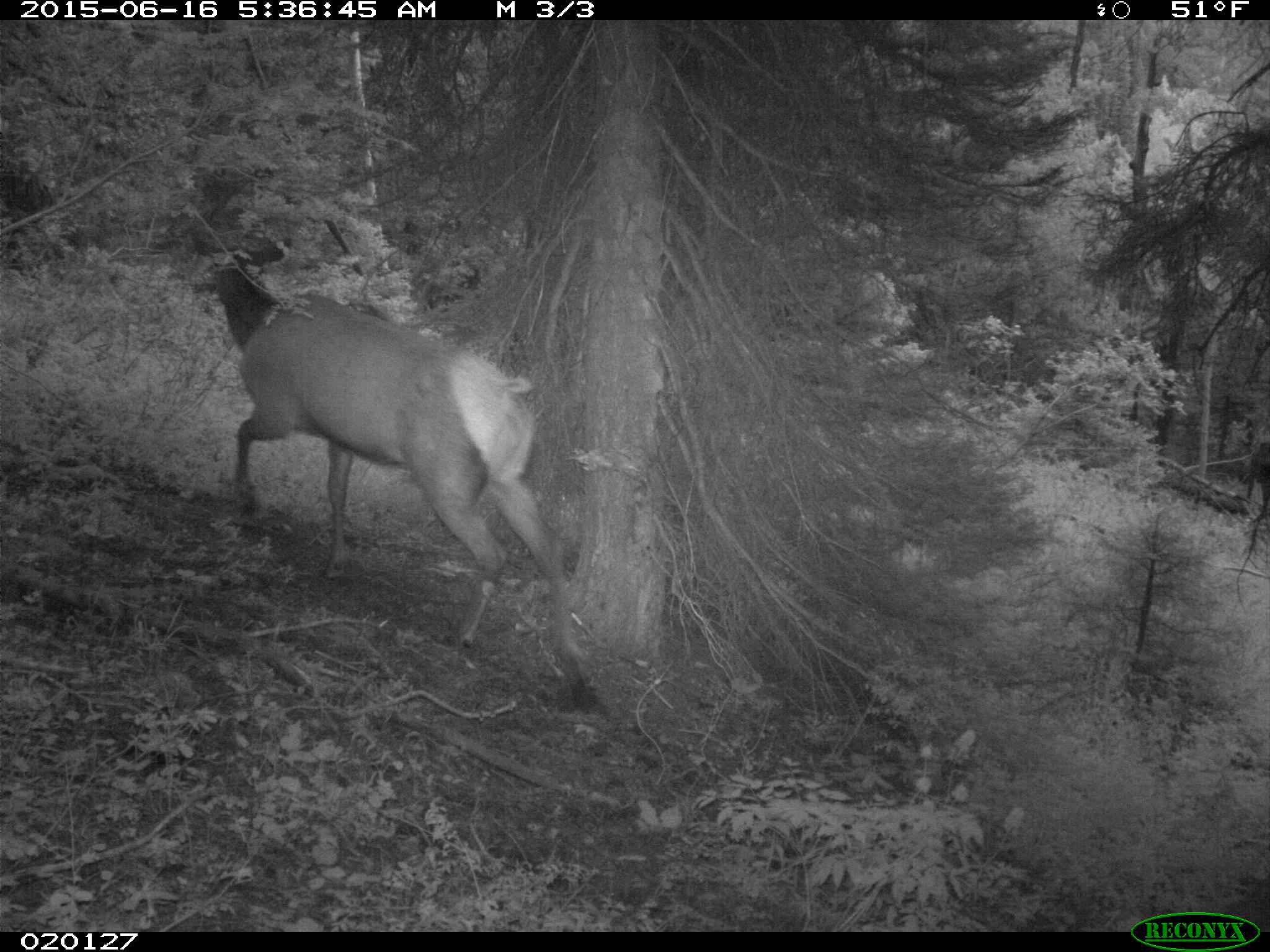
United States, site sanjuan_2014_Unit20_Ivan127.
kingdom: Animalia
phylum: Chordata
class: Mammalia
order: Artiodactyla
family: Cervidae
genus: Cervus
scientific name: Cervus elaphus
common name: red deer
Cervus elaphus (red deer).